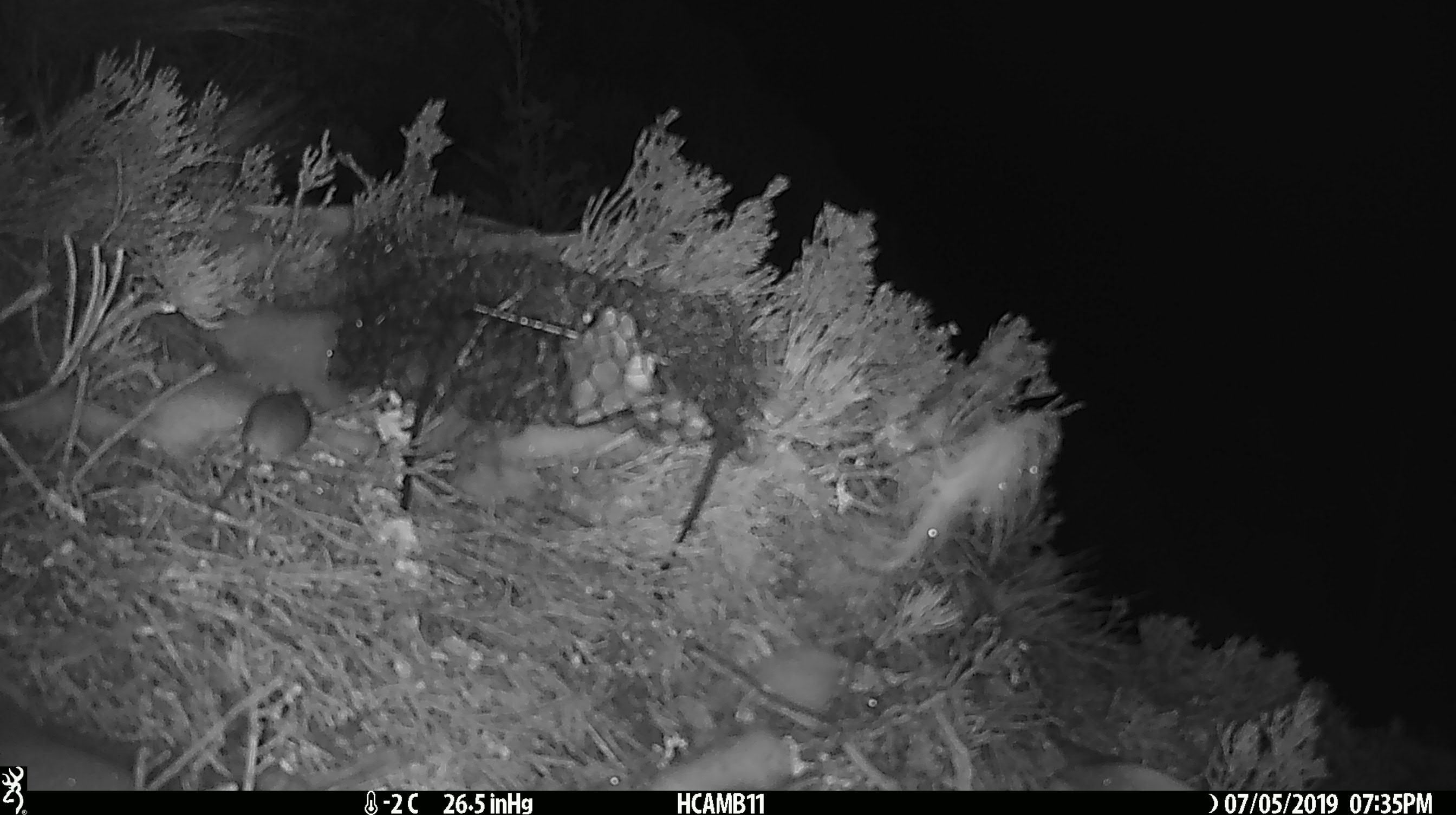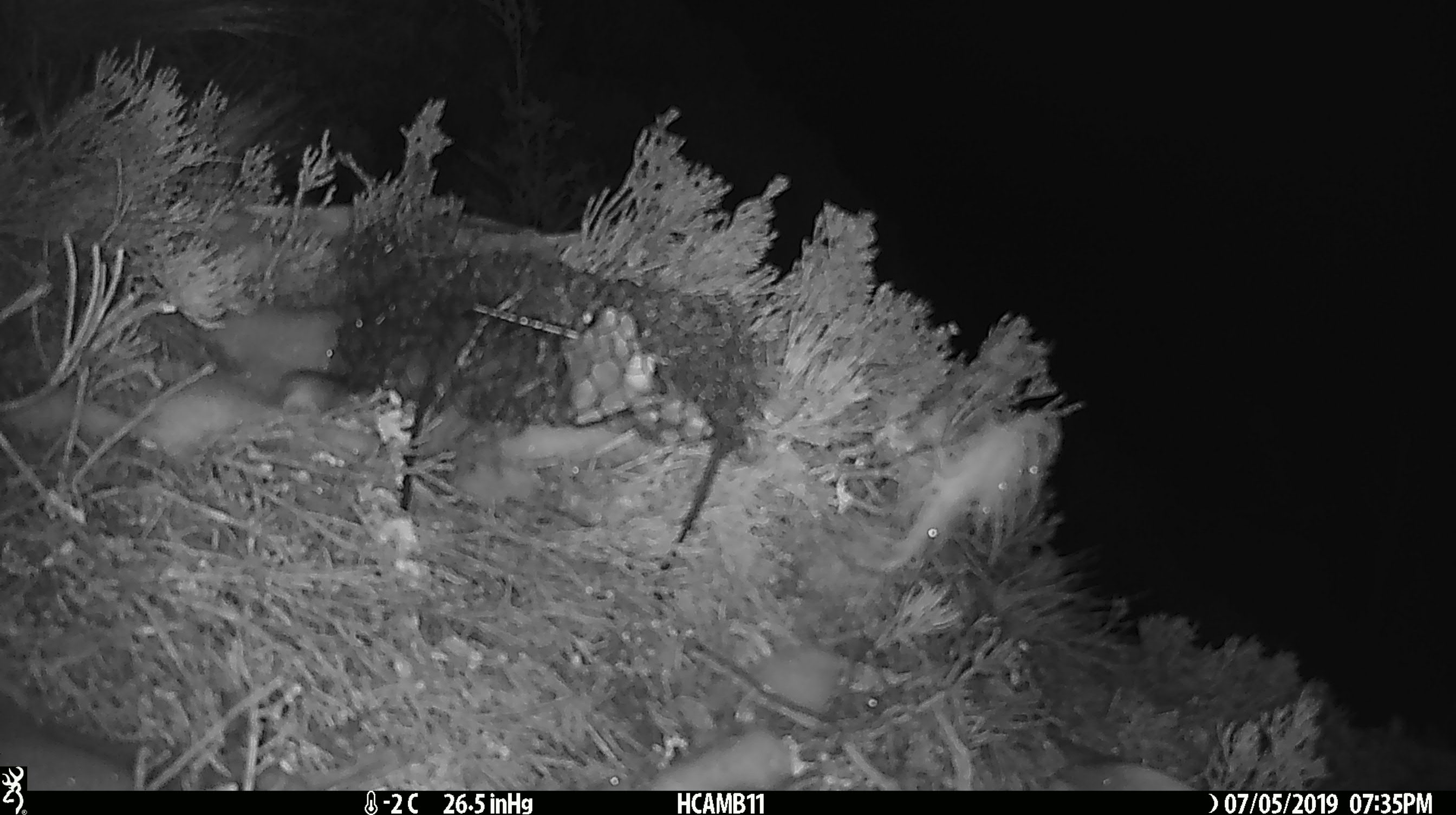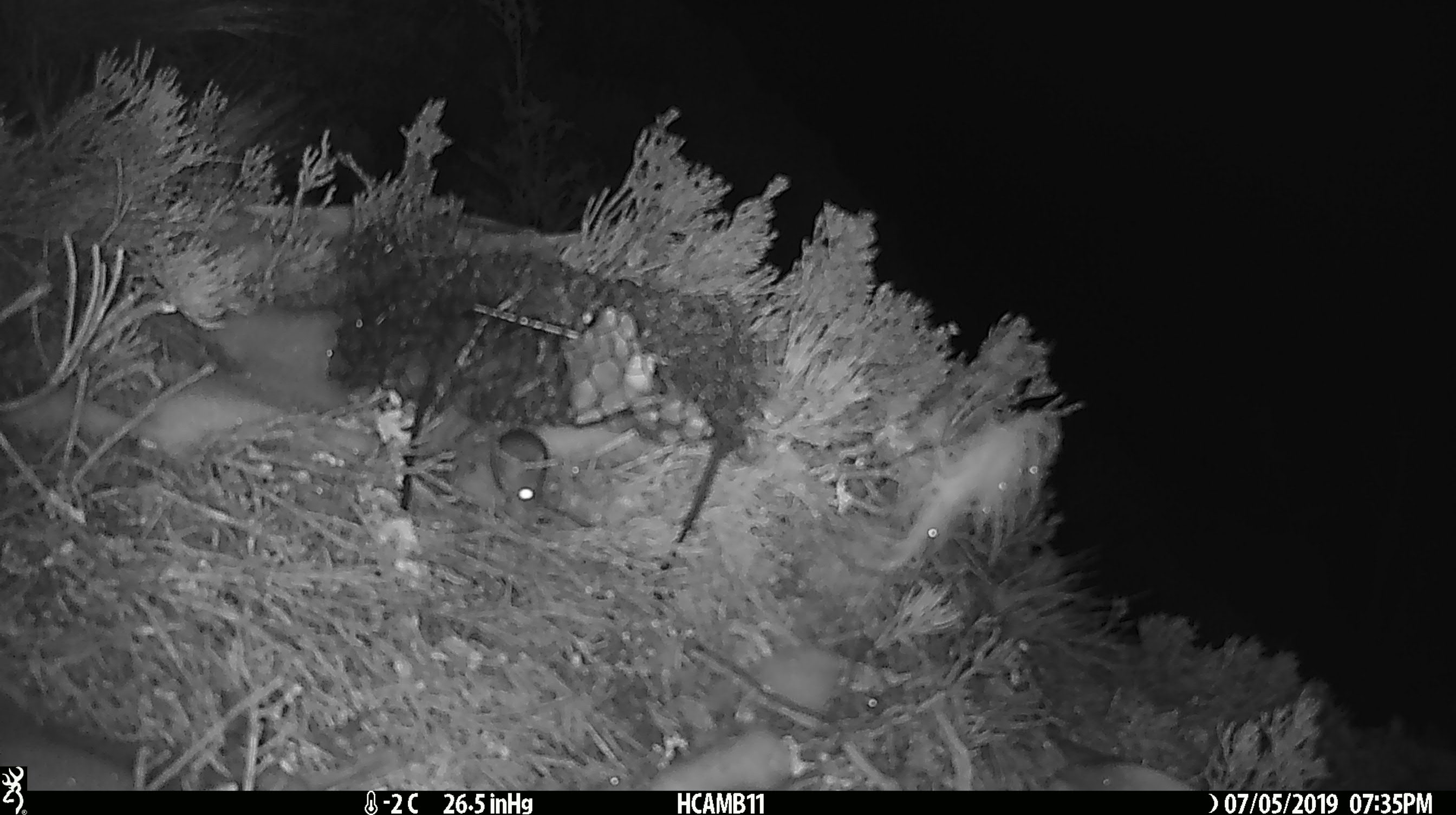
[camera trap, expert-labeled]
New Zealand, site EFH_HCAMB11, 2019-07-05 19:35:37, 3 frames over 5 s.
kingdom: Animalia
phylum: Chordata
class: Mammalia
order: Rodentia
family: Muridae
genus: Mus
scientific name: Mus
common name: mouse